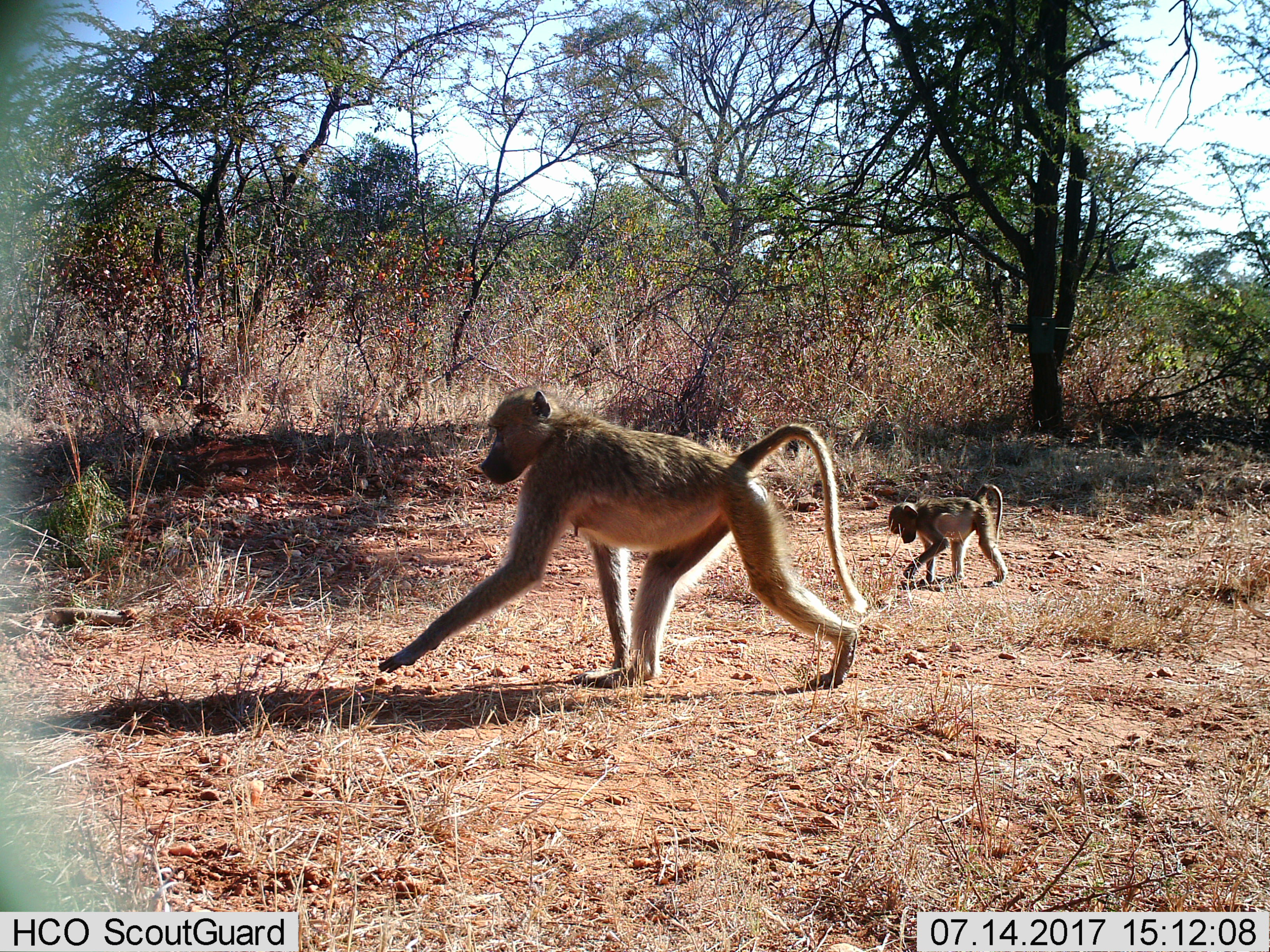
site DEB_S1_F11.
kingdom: Animalia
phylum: Chordata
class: Mammalia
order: Primates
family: Cercopithecidae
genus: Papio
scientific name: Papio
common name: baboon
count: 2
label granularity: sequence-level